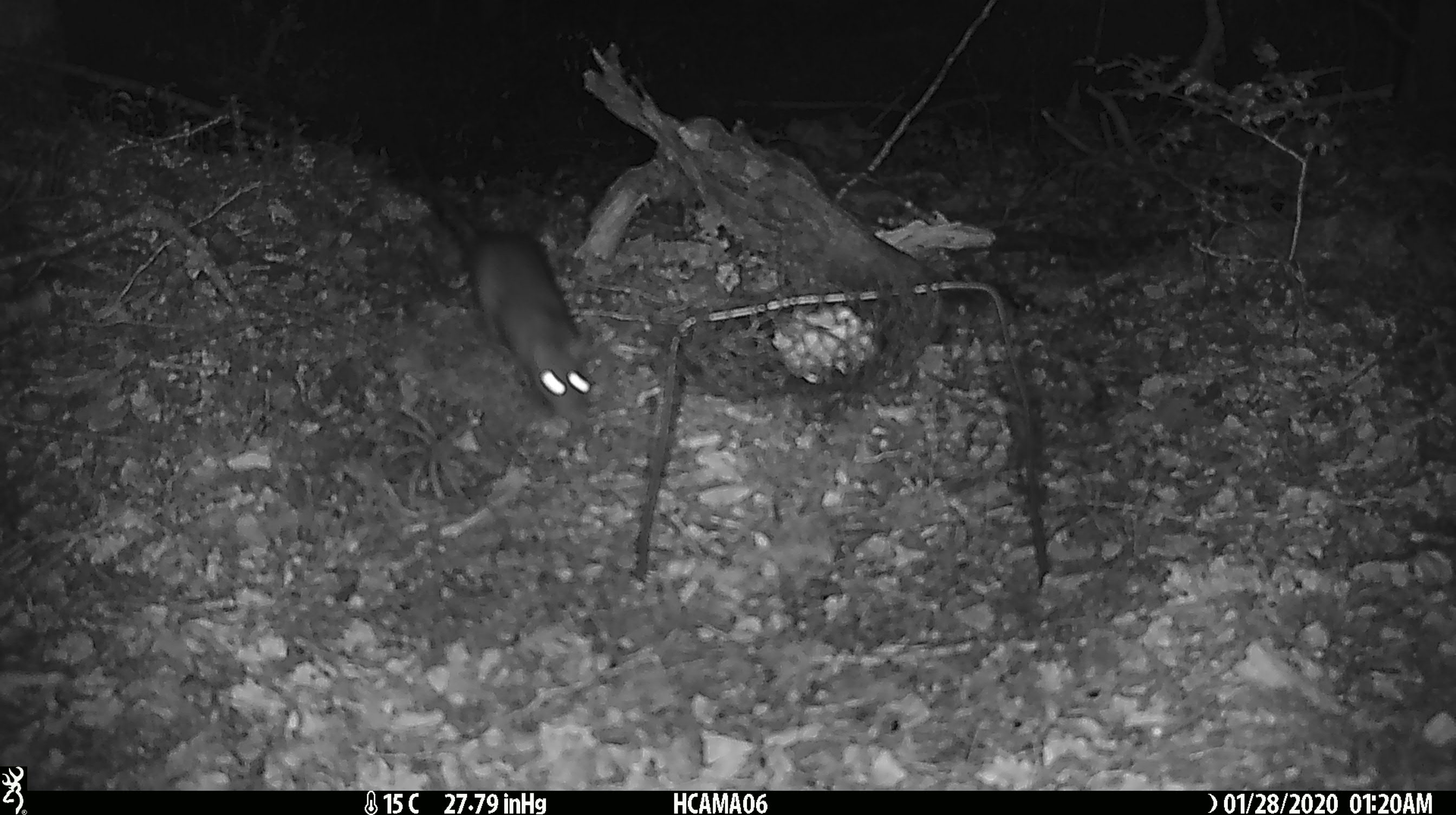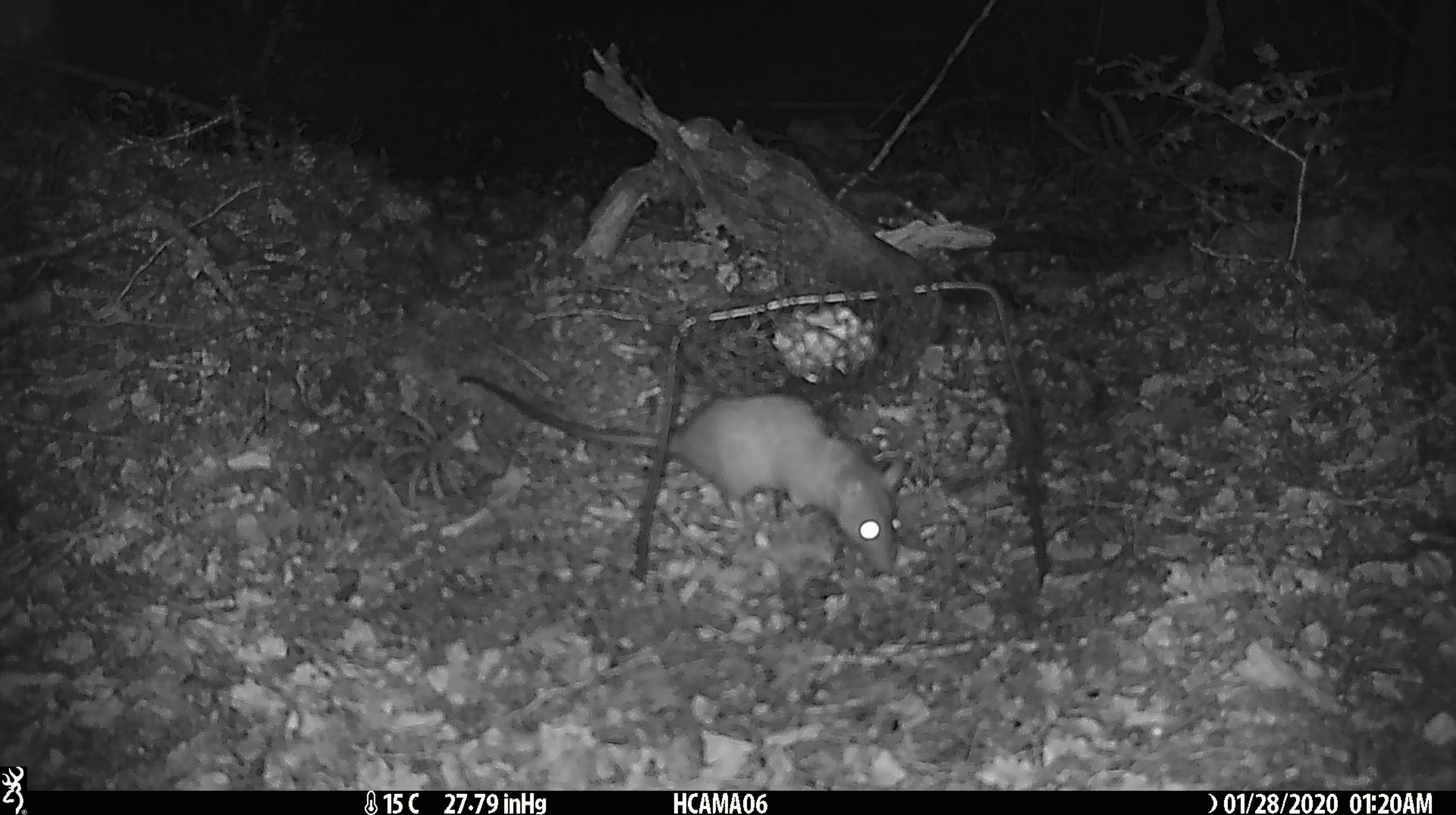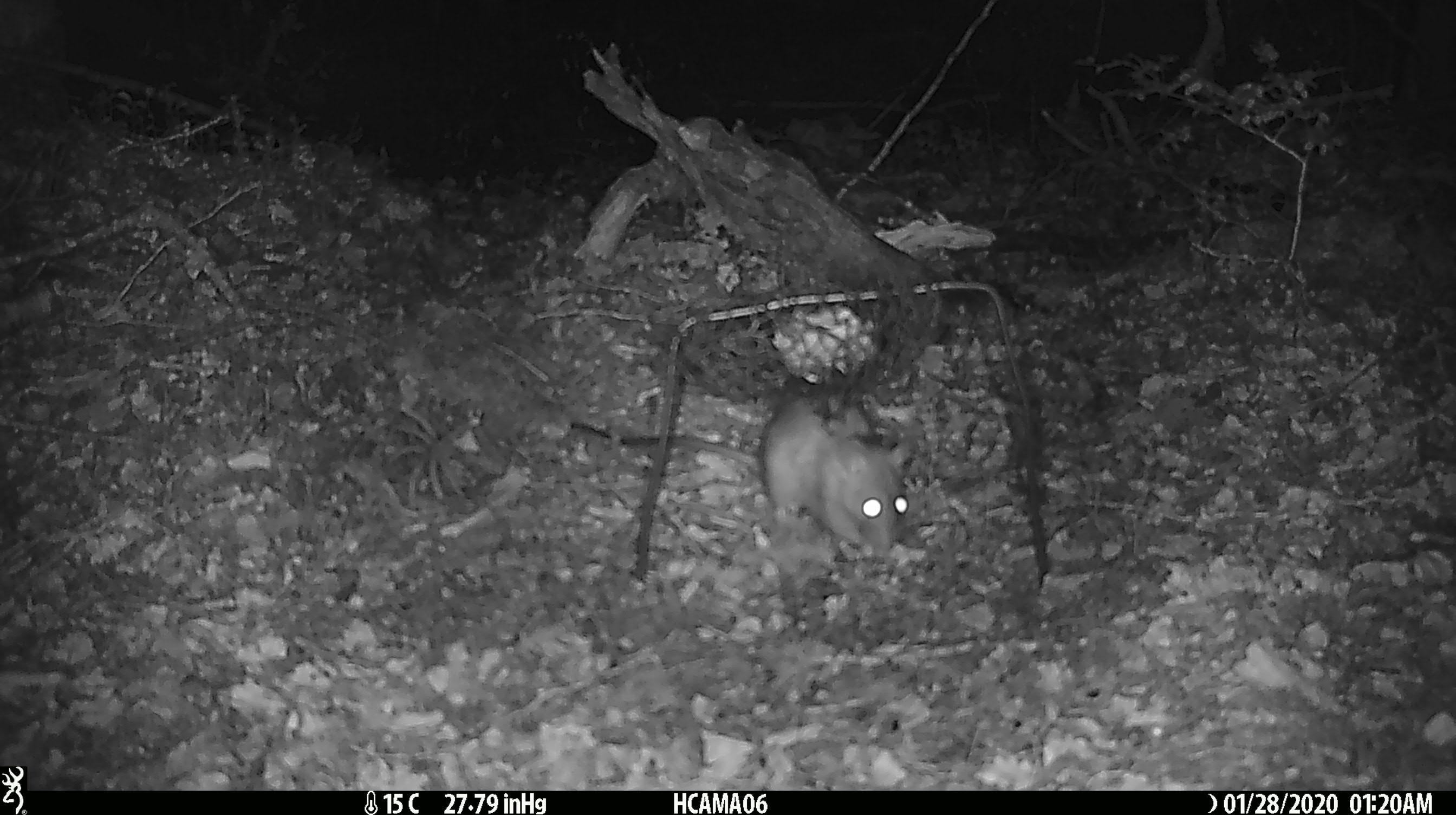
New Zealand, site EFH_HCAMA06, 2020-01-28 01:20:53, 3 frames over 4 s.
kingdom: Animalia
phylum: Chordata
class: Mammalia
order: Rodentia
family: Muridae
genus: Rattus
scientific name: Rattus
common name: rat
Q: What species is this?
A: Rat (Rattus).